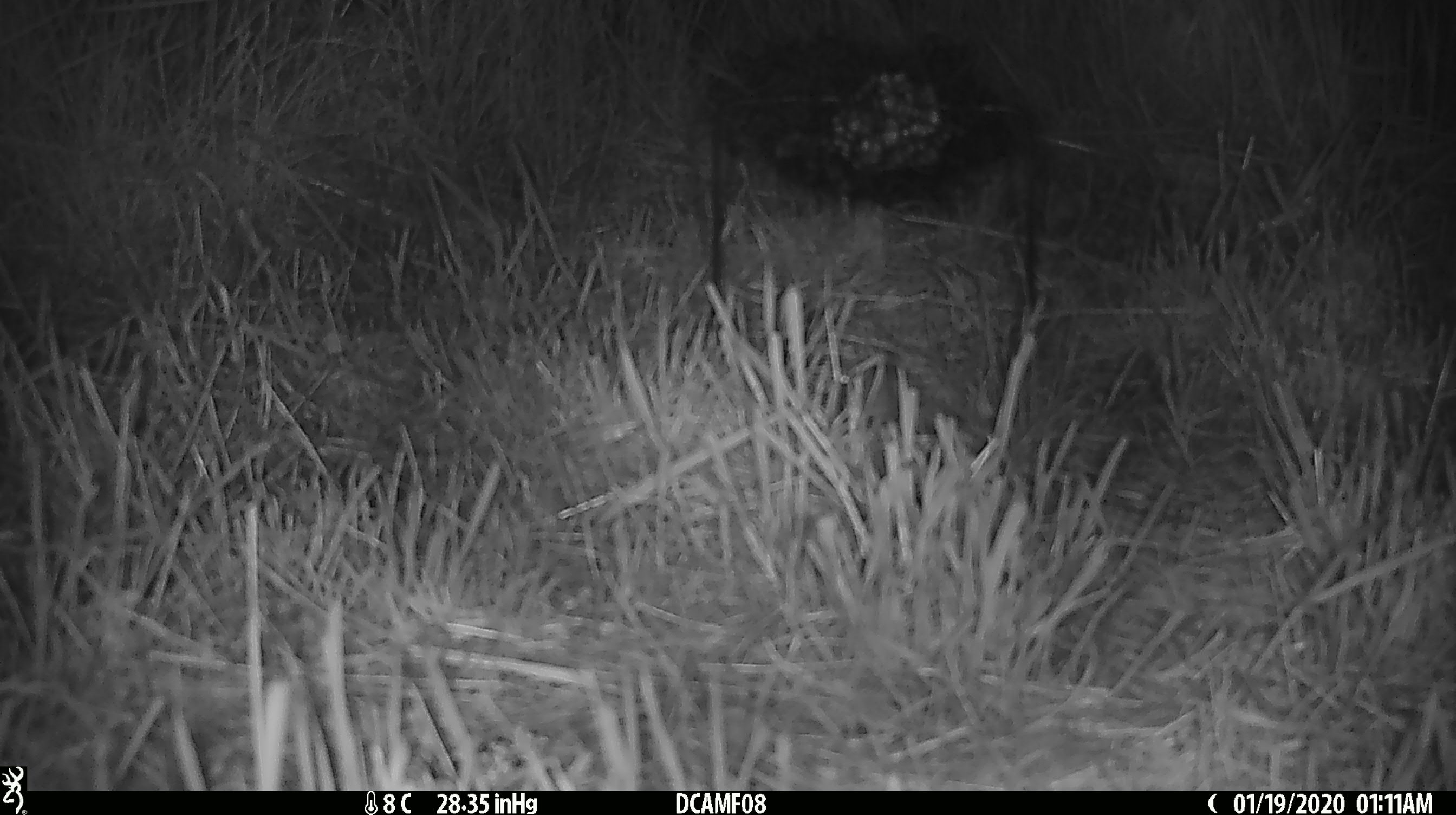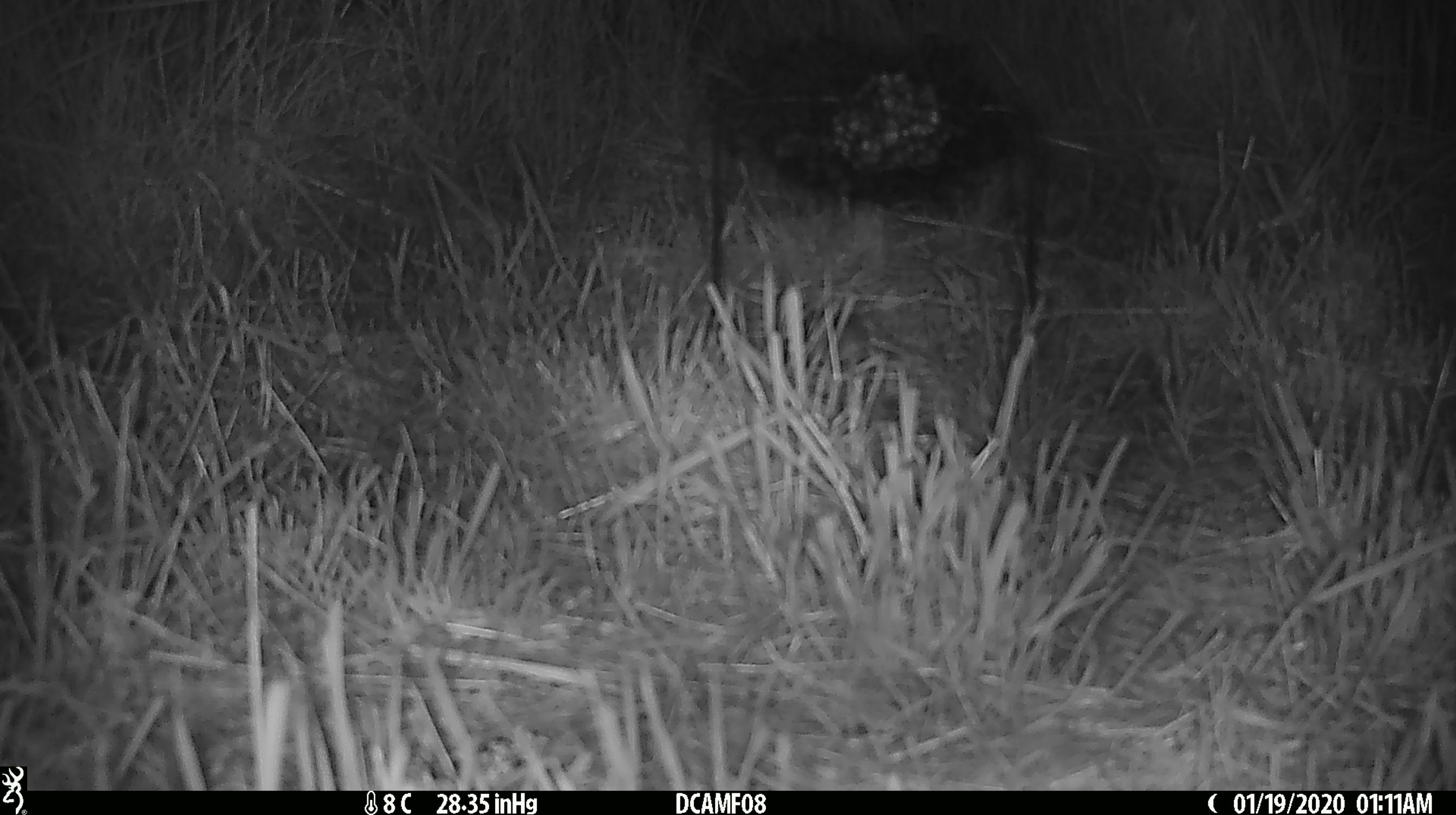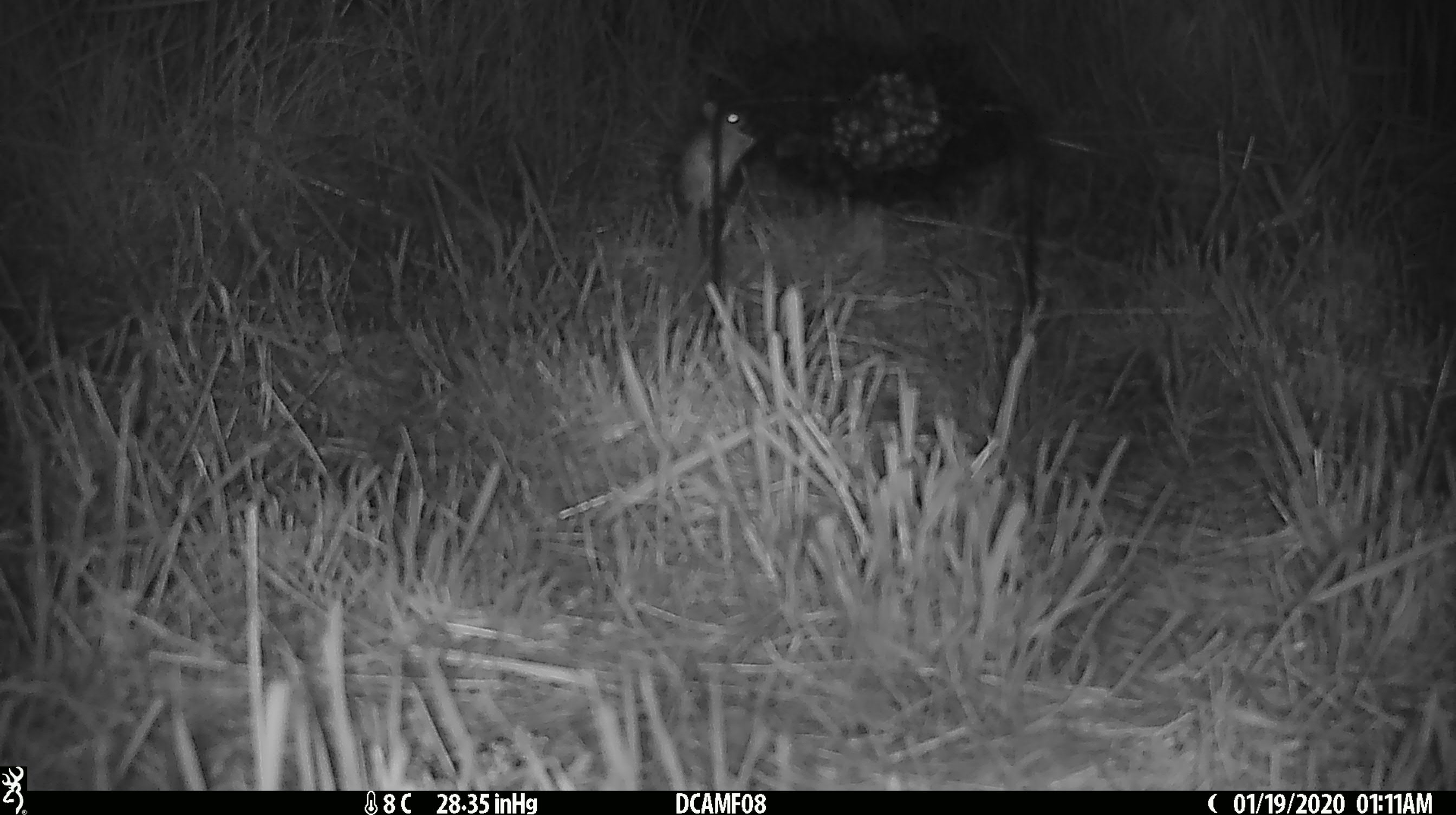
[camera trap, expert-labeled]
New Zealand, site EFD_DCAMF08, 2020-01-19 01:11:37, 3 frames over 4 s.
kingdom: Animalia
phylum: Chordata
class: Mammalia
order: Rodentia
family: Muridae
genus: Mus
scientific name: Mus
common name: mouse